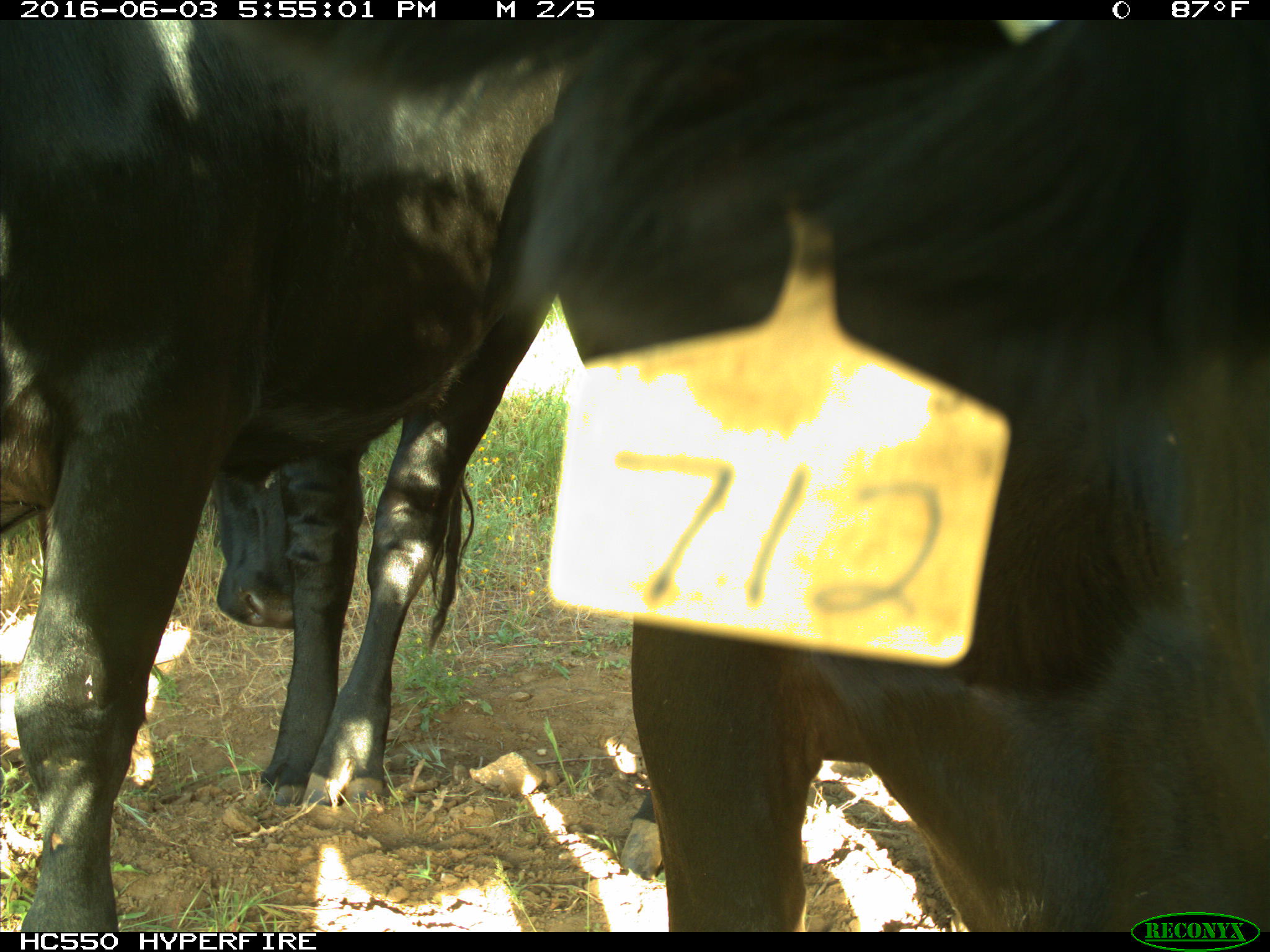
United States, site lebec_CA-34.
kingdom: Animalia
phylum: Chordata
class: Mammalia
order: Artiodactyla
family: Bovidae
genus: Bos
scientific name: Bos taurus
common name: domestic cow